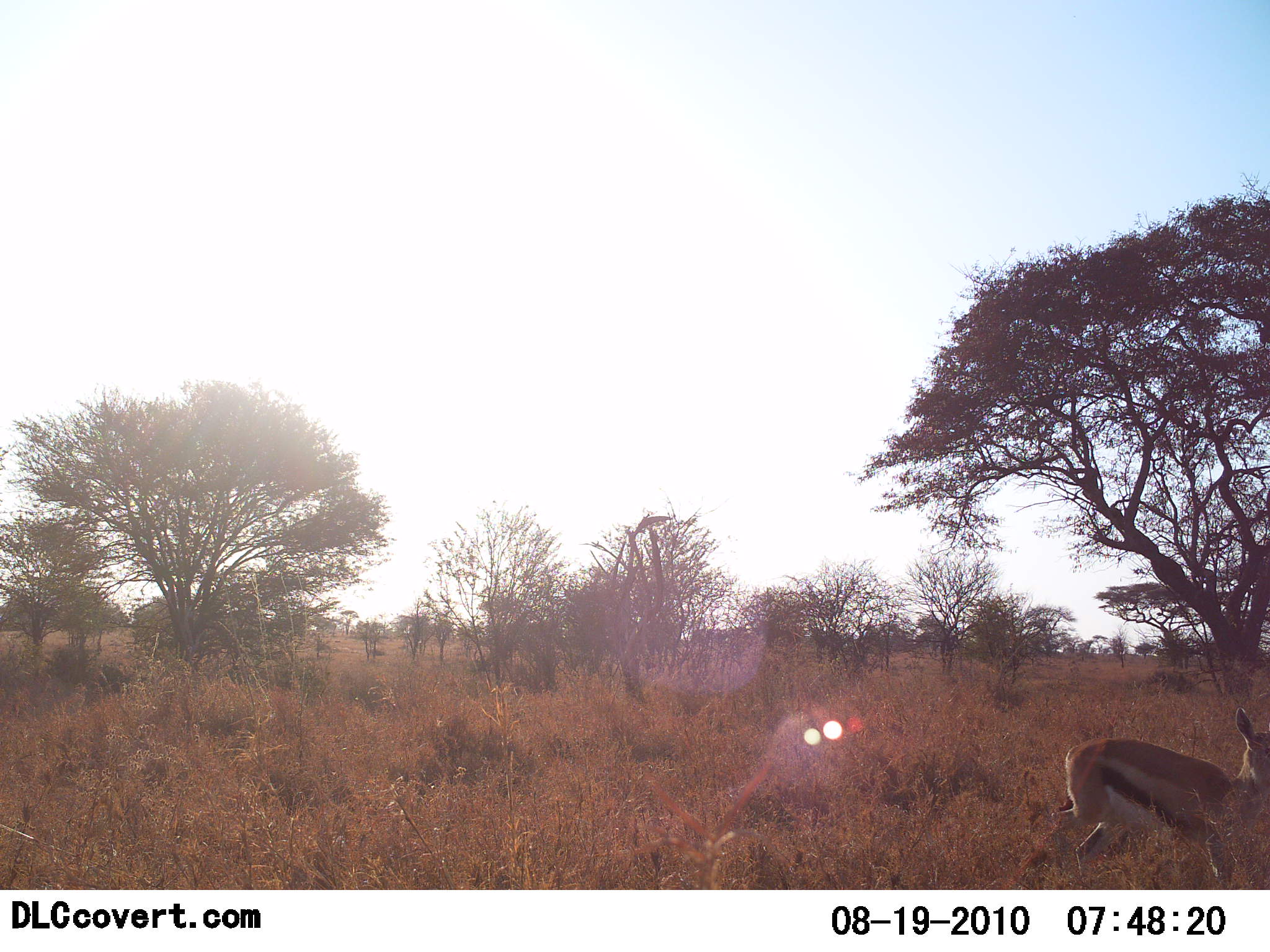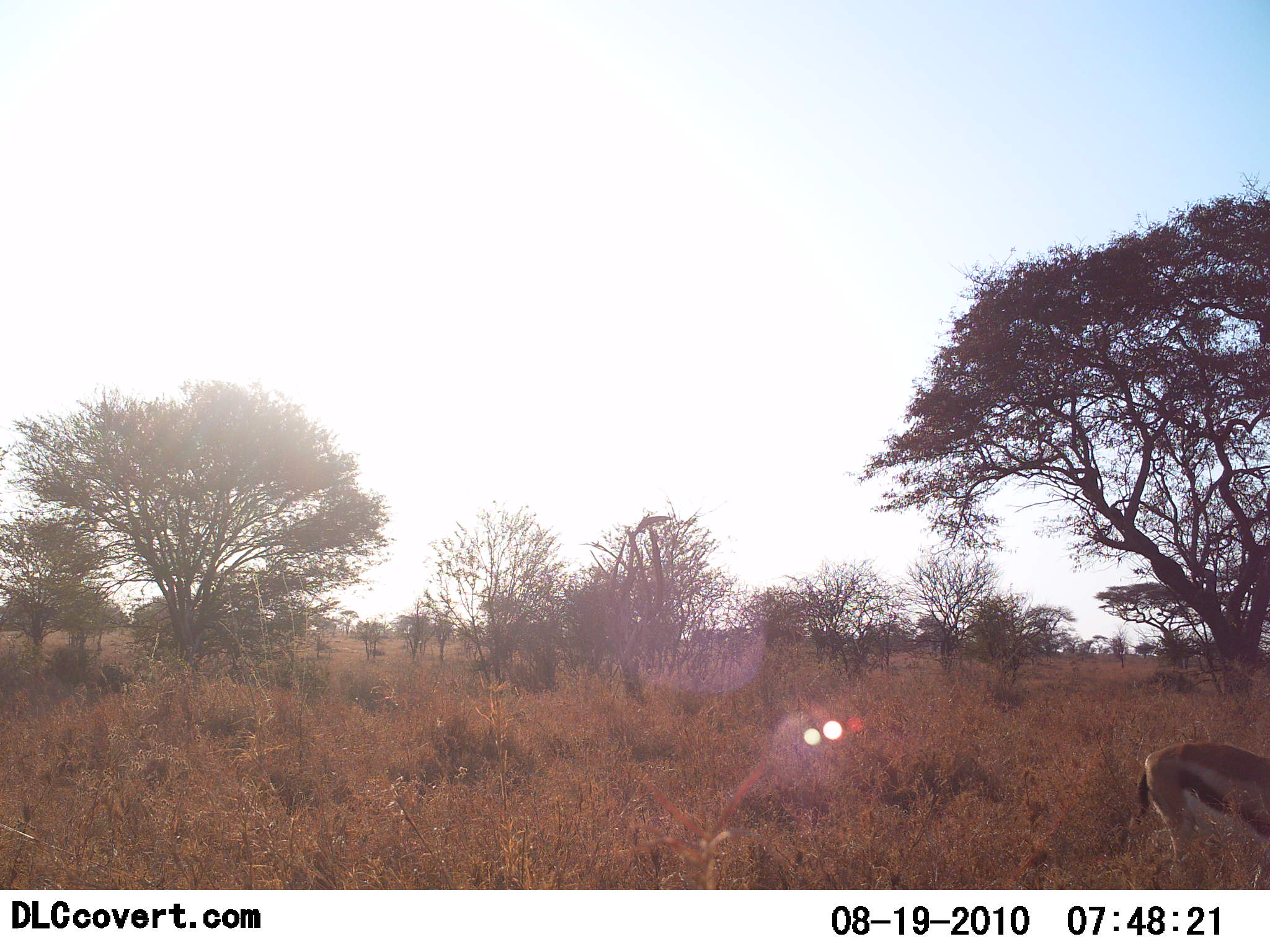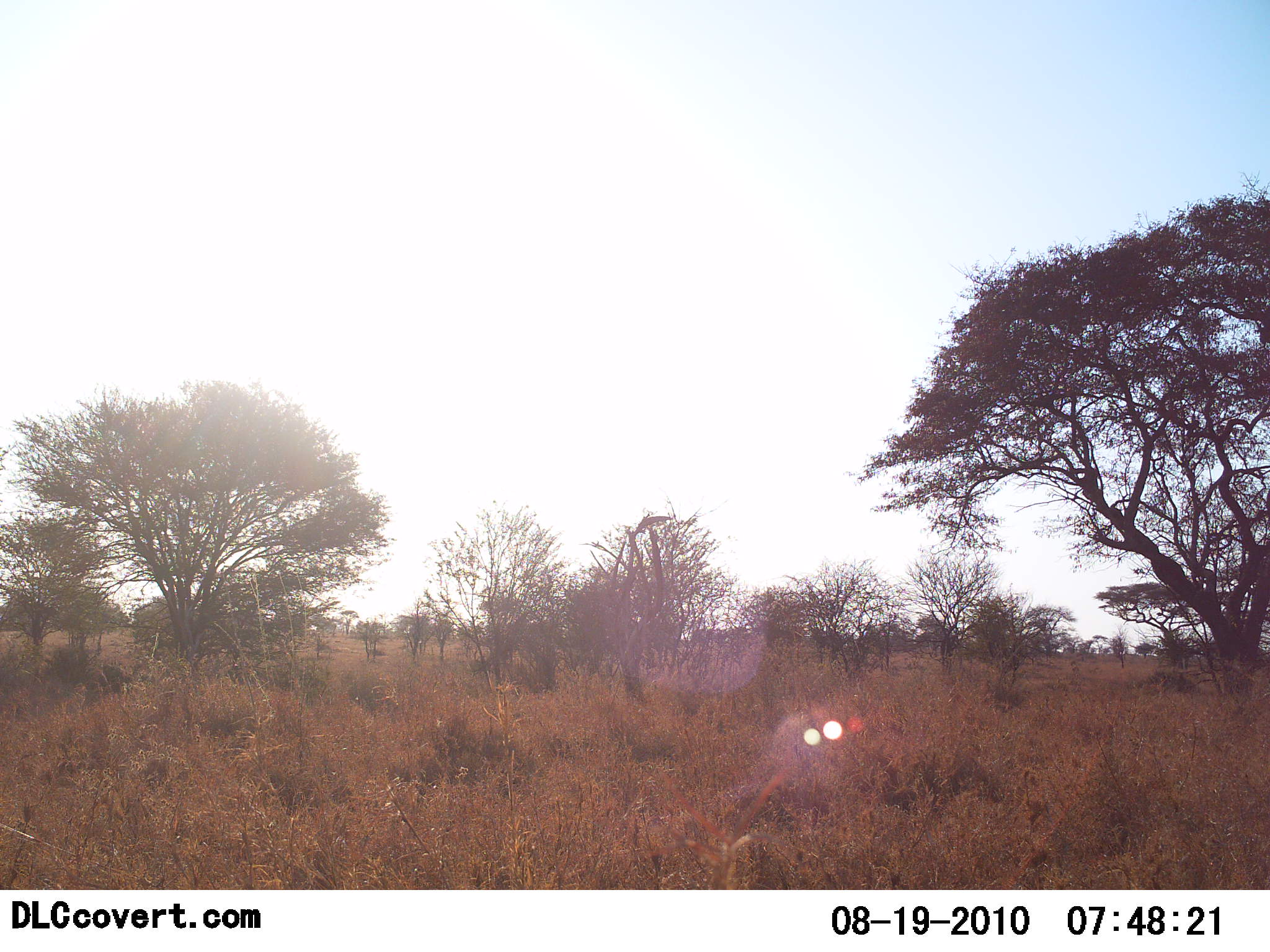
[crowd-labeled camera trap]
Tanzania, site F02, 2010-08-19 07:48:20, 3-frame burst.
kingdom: Animalia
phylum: Chordata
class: Mammalia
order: Artiodactyla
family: Bovidae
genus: Eudorcas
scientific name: Eudorcas thomsonii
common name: thomson's gazelle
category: gazellethomsons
Gazellethomsons (thomson's gazelle) (Eudorcas thomsonii), count 1. Behavior (volunteer vote fractions): standing 14%, resting 0%, moving 86%, interacting 0%. Young present (vote fraction): 0%. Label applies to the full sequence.